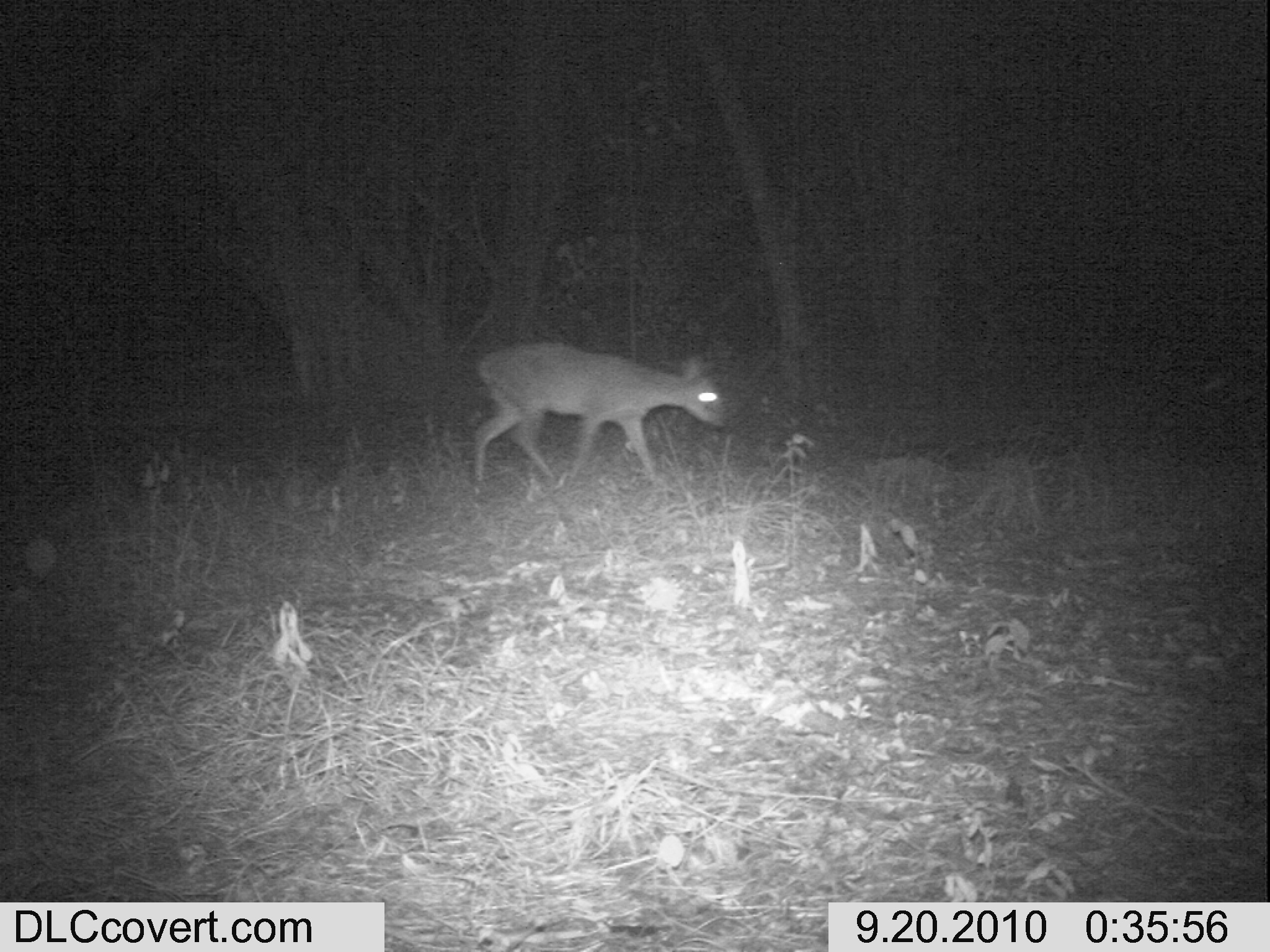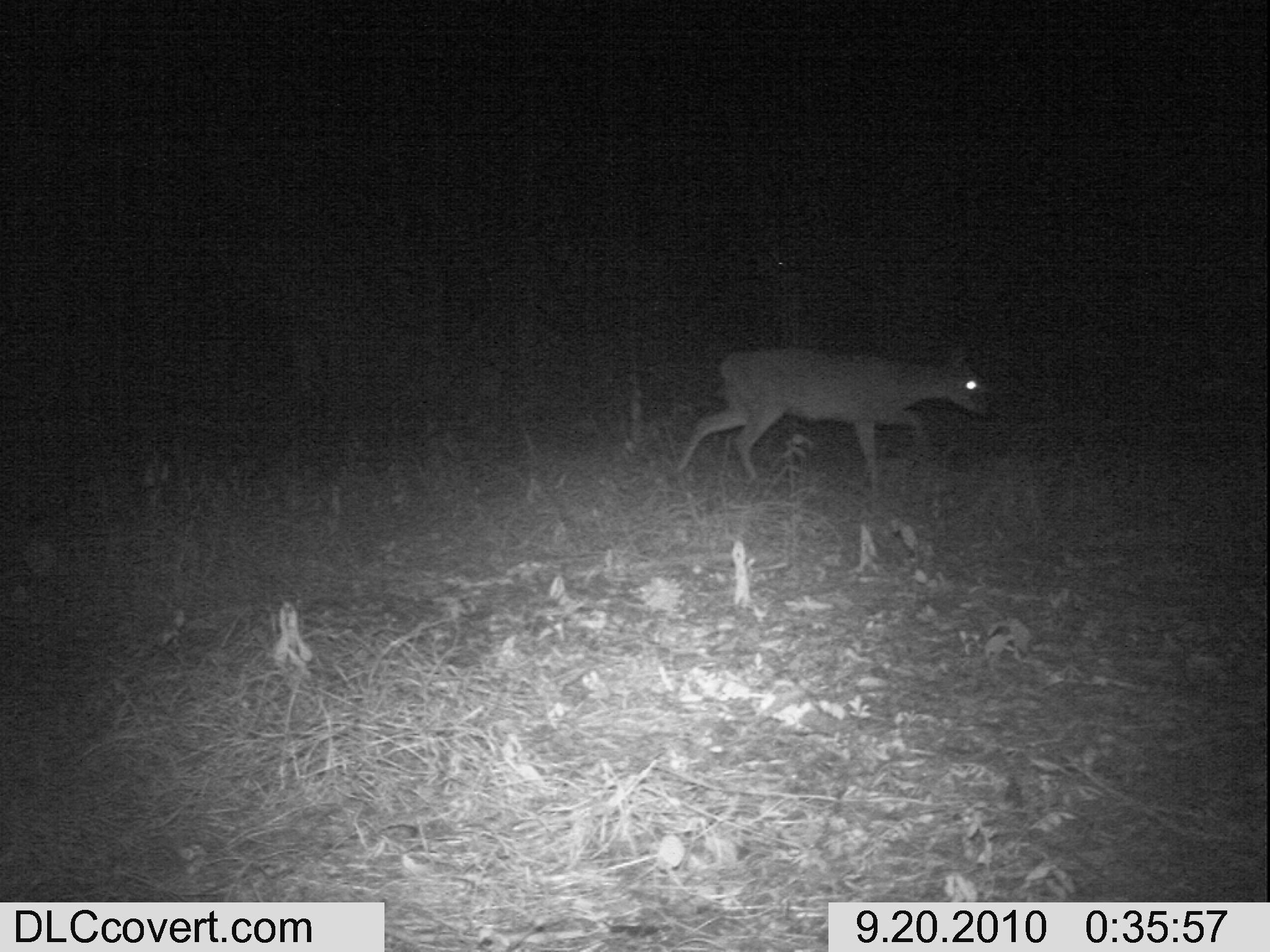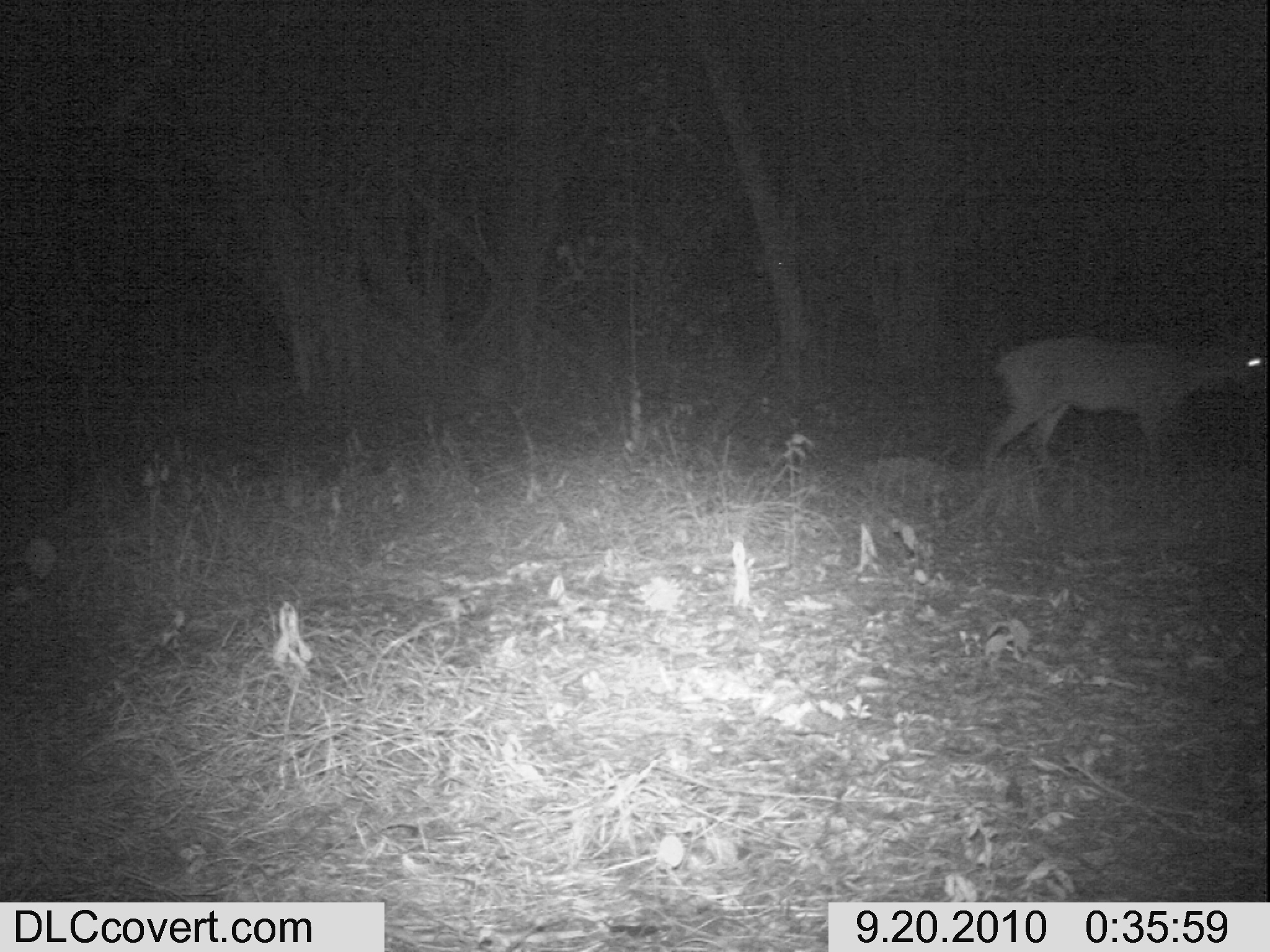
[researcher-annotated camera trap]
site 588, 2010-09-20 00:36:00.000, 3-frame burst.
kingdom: Animalia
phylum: Chordata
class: Mammalia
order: Artiodactyla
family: Bovidae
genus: Sylvicapra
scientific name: Sylvicapra grimmia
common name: bush duiker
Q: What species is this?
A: Sylvicapra grimmia (bush duiker).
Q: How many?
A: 1.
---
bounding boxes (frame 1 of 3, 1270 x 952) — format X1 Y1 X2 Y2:
sylvicapra grimmia: 471 339 729 482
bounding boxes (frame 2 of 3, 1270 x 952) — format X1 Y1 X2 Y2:
sylvicapra grimmia: 674 344 989 491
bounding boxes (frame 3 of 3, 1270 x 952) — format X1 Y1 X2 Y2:
sylvicapra grimmia: 979 332 1264 478